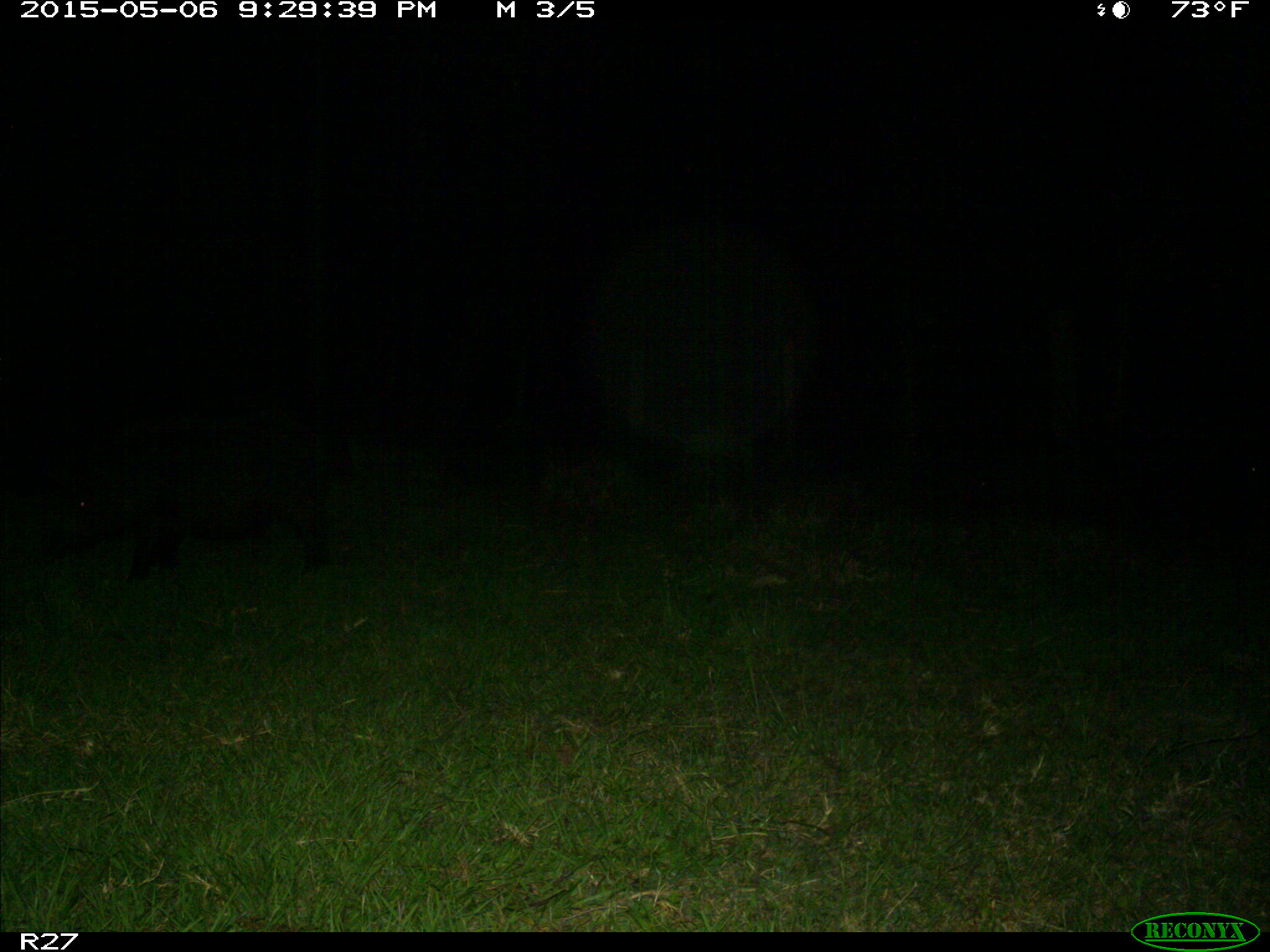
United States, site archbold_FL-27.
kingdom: Animalia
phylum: Chordata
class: Mammalia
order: Artiodactyla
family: Suidae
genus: Sus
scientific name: Sus scrofa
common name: wild boar